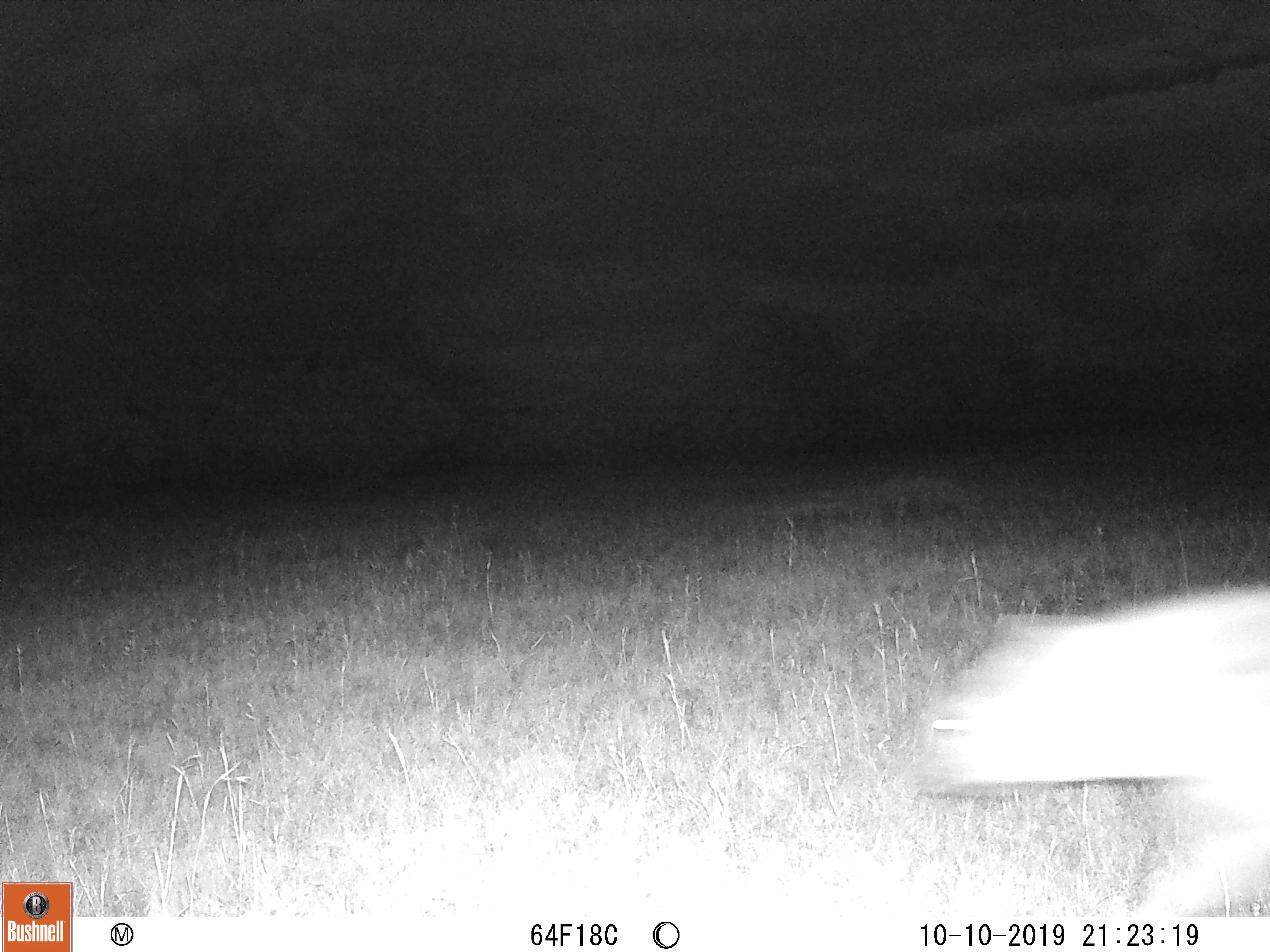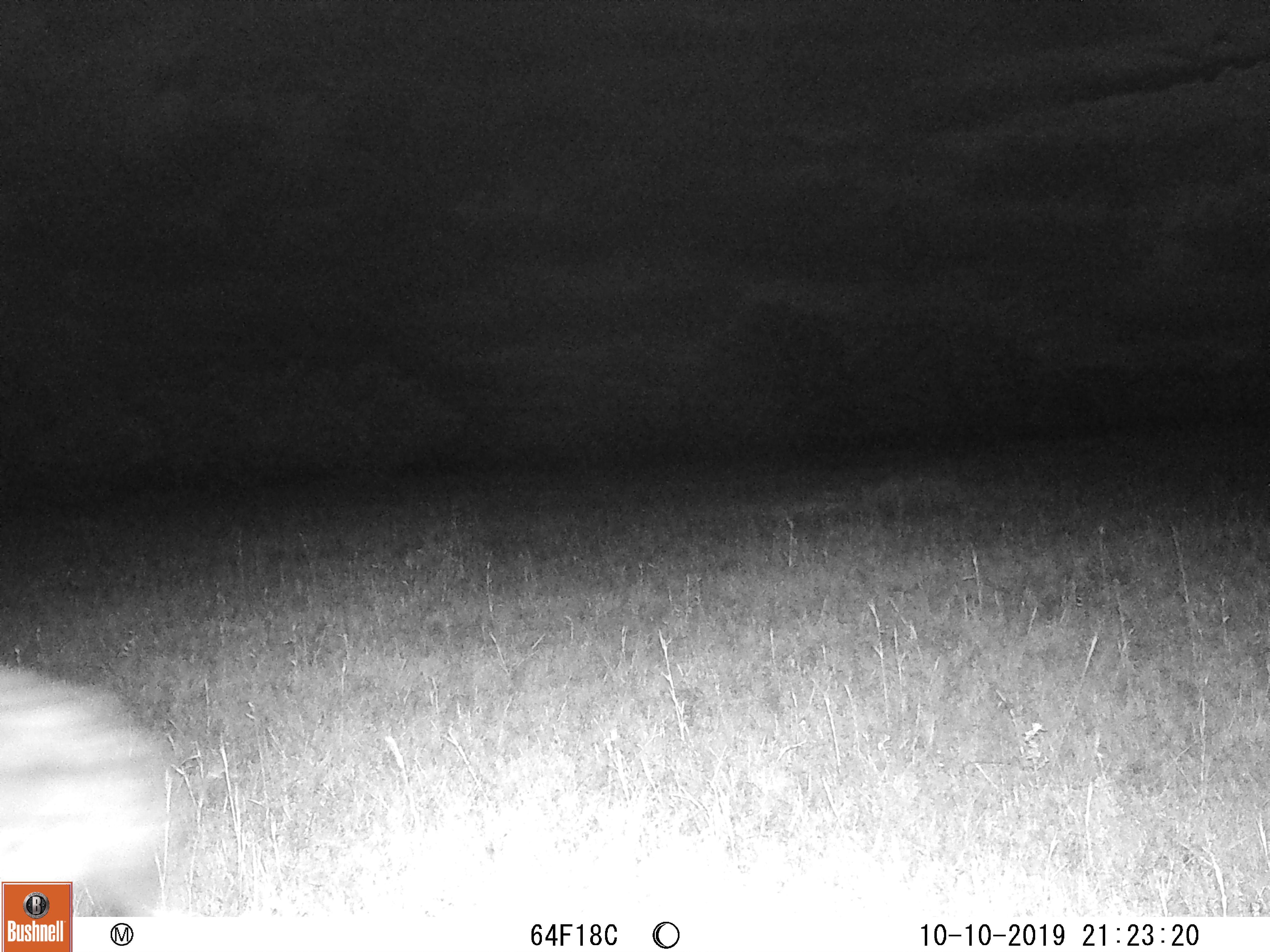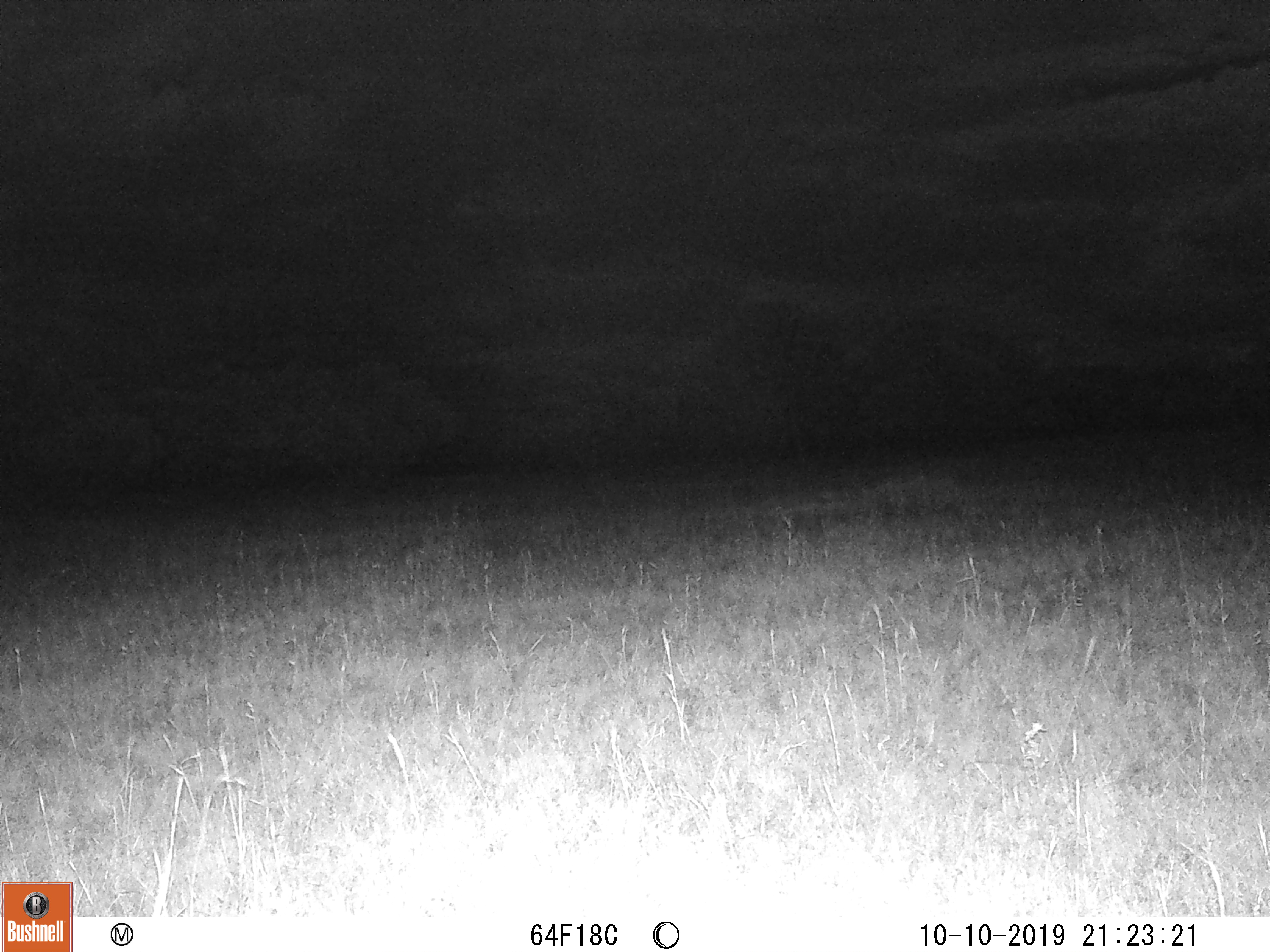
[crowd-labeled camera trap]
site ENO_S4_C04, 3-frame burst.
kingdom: Animalia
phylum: Chordata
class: Mammalia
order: Carnivora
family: Hyaenidae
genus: Crocuta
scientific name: Crocuta crocuta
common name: spotted hyena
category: hyenaspotted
Hyenaspotted (spotted hyena) (Crocuta crocuta), count 1. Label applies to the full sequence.